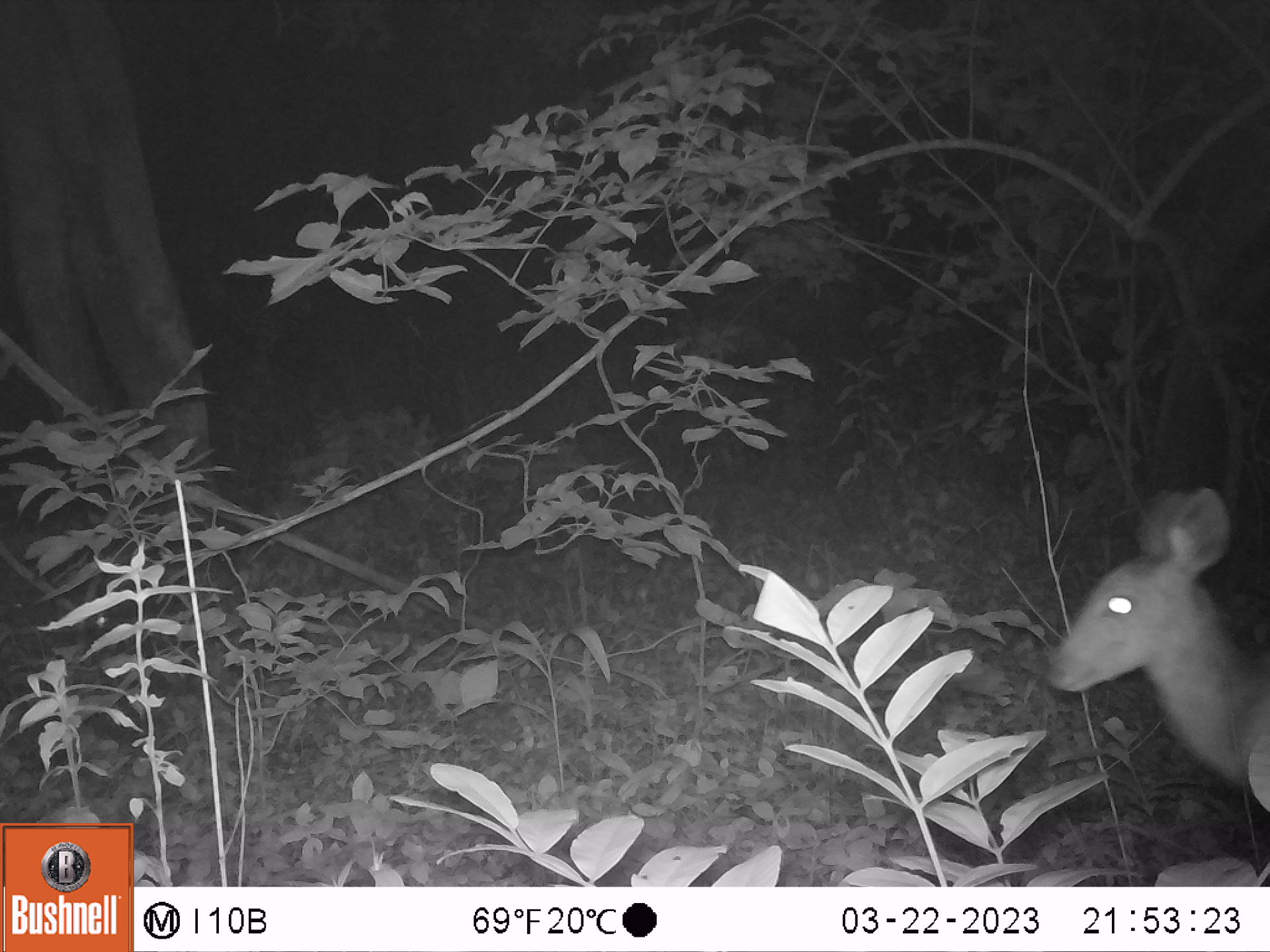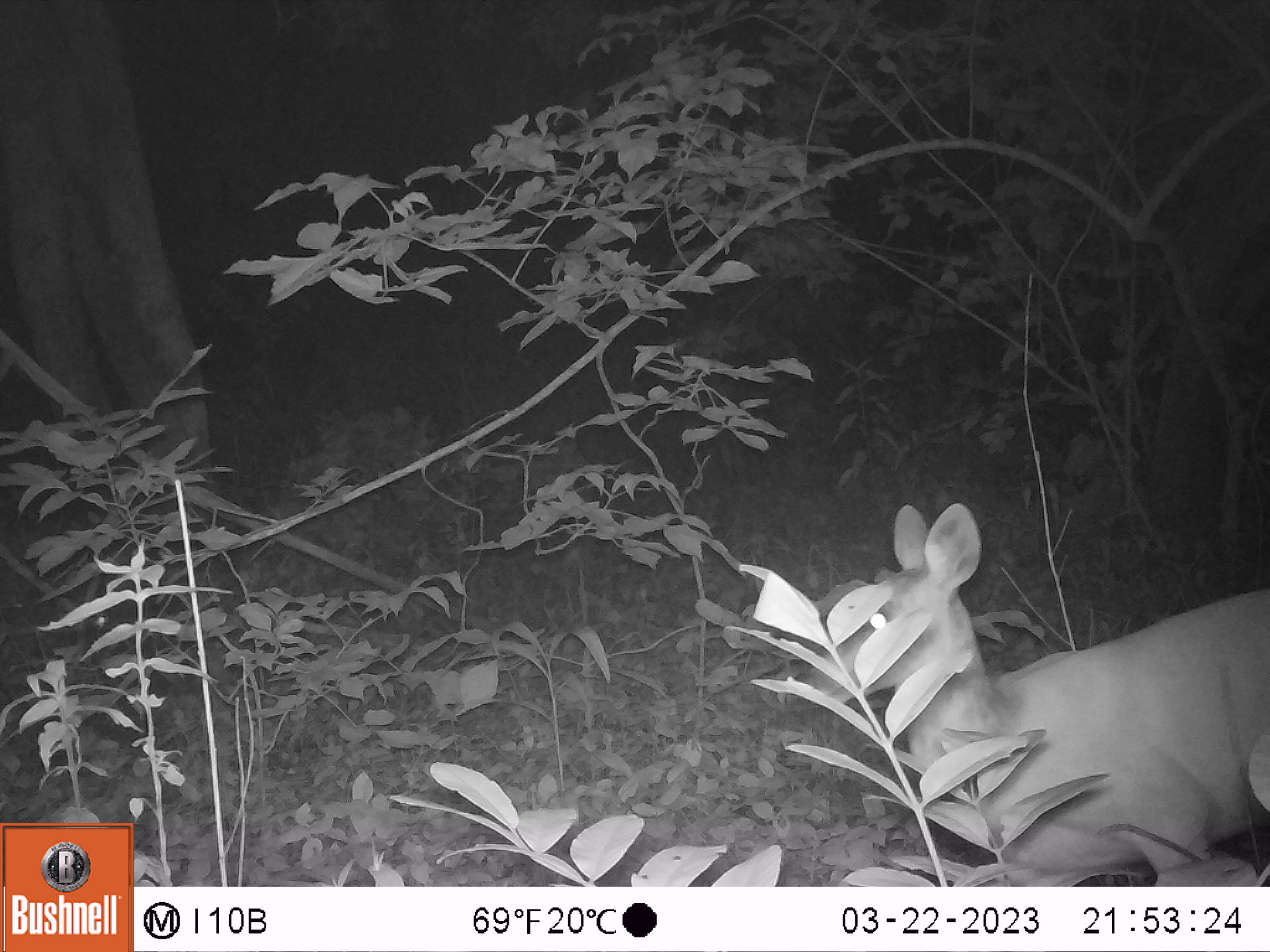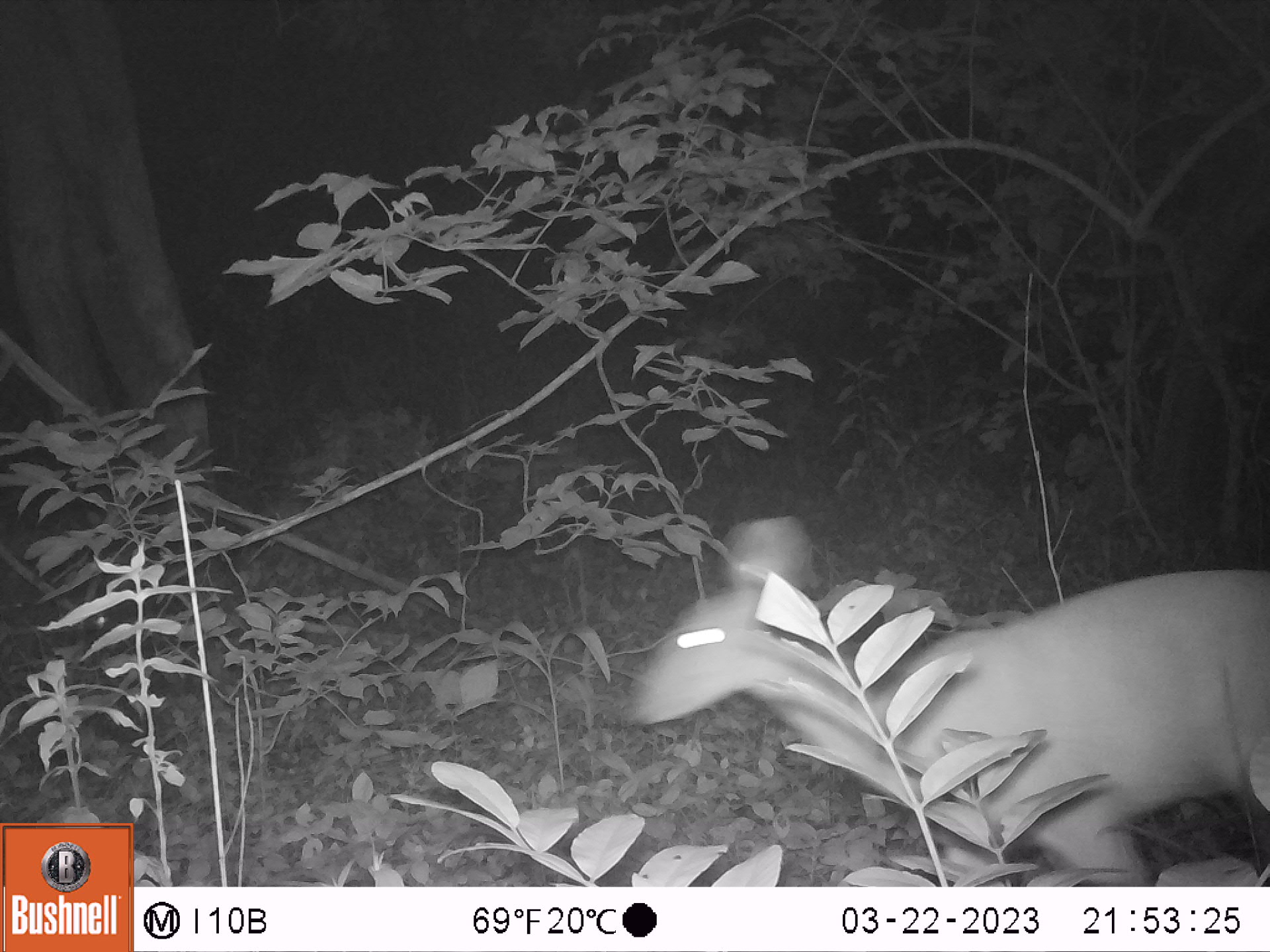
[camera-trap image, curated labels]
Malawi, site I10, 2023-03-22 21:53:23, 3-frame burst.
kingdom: Animalia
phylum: Chordata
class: Mammalia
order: Artiodactyla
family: Bovidae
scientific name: Antilopinae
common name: small antelope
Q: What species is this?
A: Small antelope (Antilopinae).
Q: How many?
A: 1.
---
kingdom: Animalia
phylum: Chordata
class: Mammalia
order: Artiodactyla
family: Bovidae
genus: Tragelaphus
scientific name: Tragelaphus sylvaticus sylvaticus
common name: cape bushbuck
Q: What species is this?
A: Cape bushbuck (Tragelaphus sylvaticus sylvaticus).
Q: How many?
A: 1.